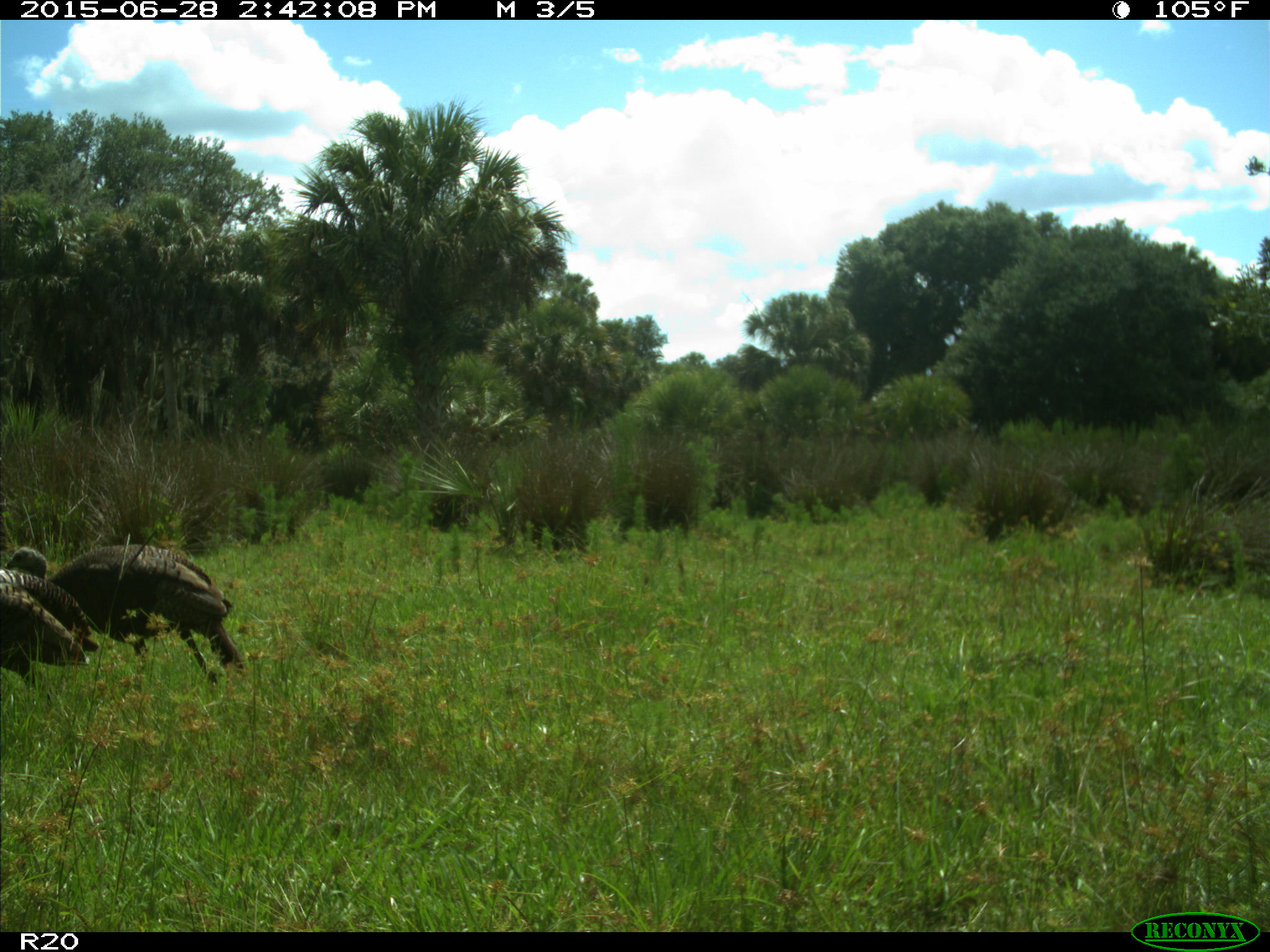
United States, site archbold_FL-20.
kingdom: Animalia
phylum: Chordata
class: Aves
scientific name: Aves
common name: birds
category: unidentified bird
Unidentified bird (birds) (Aves).